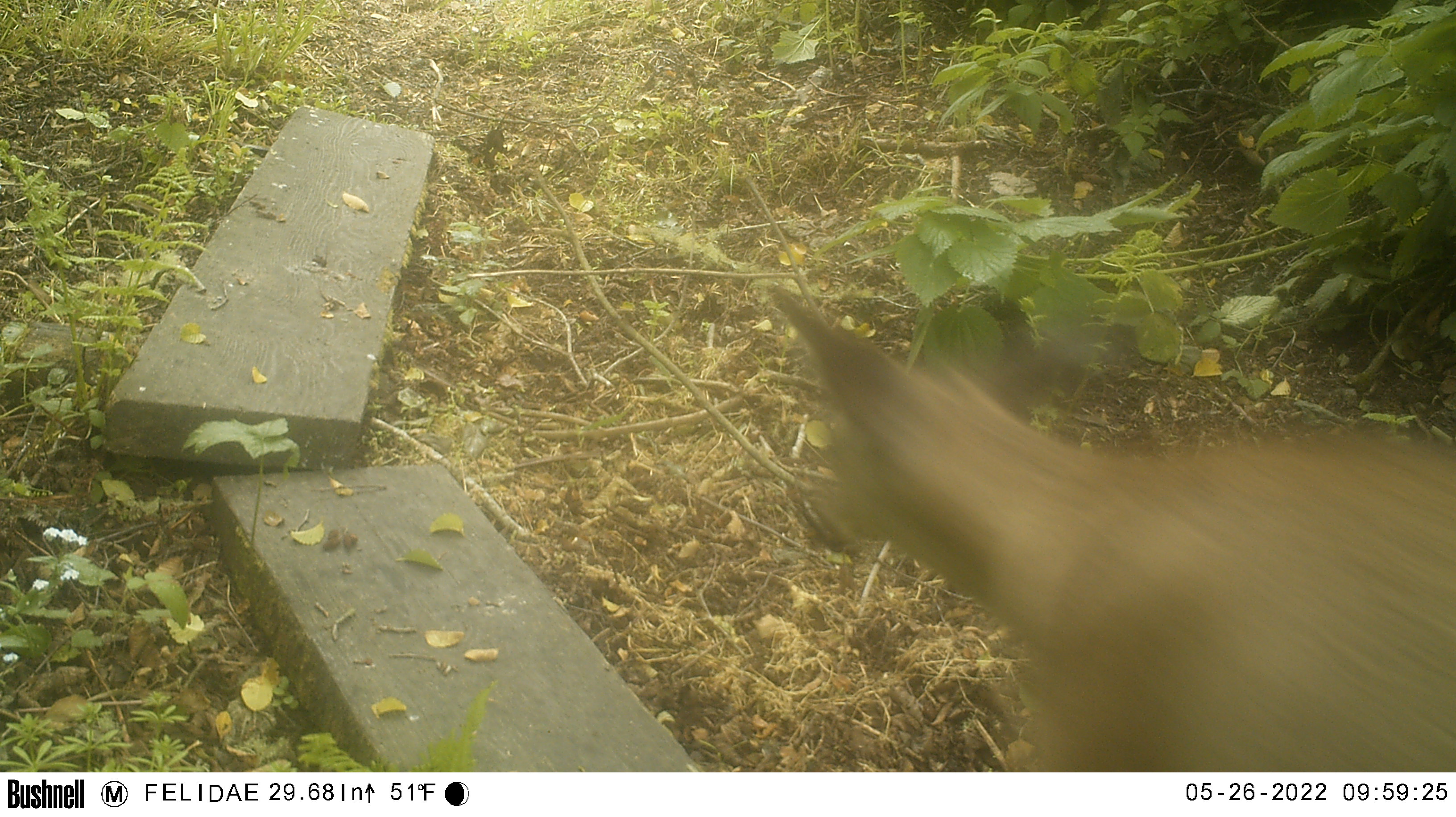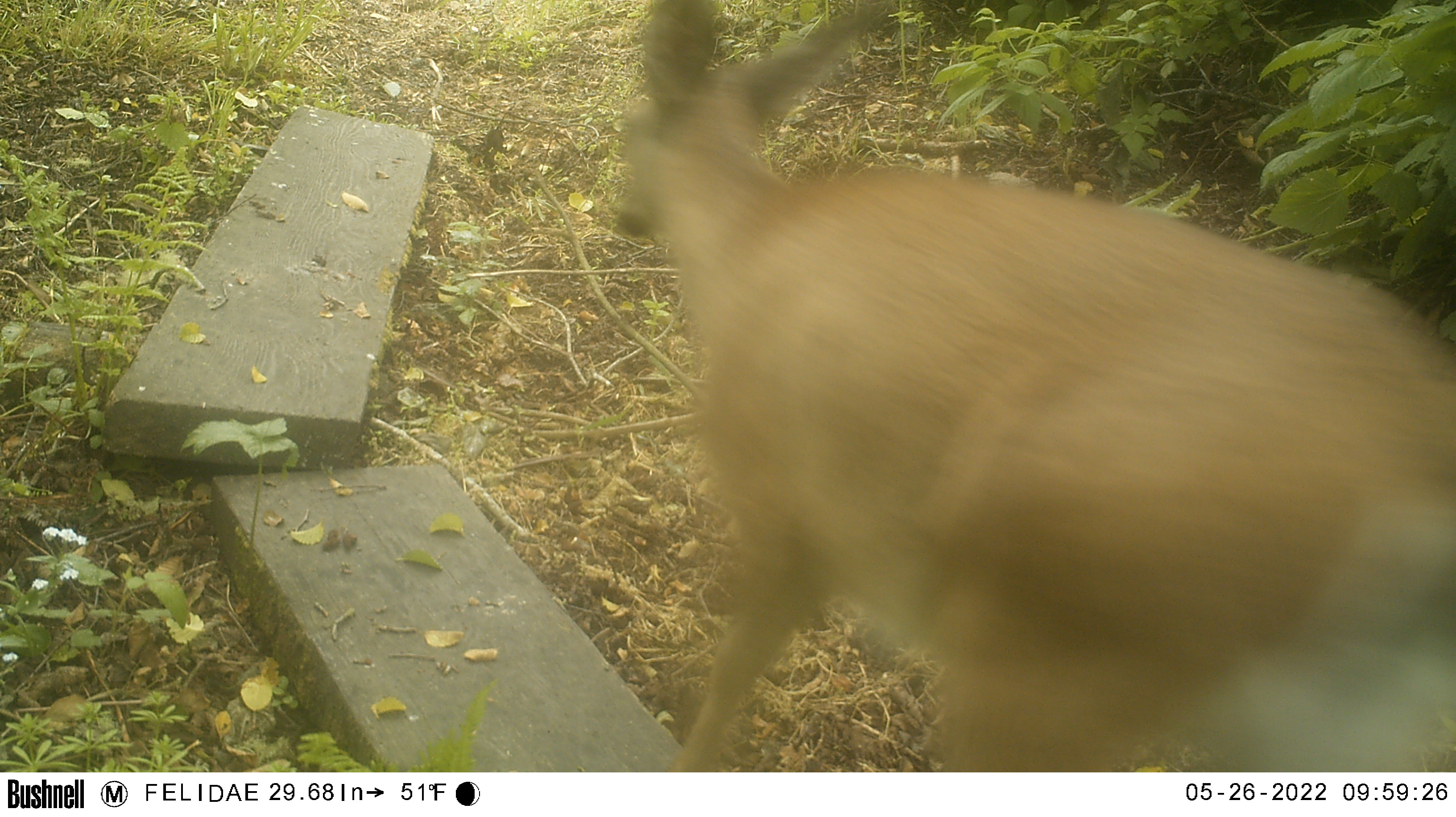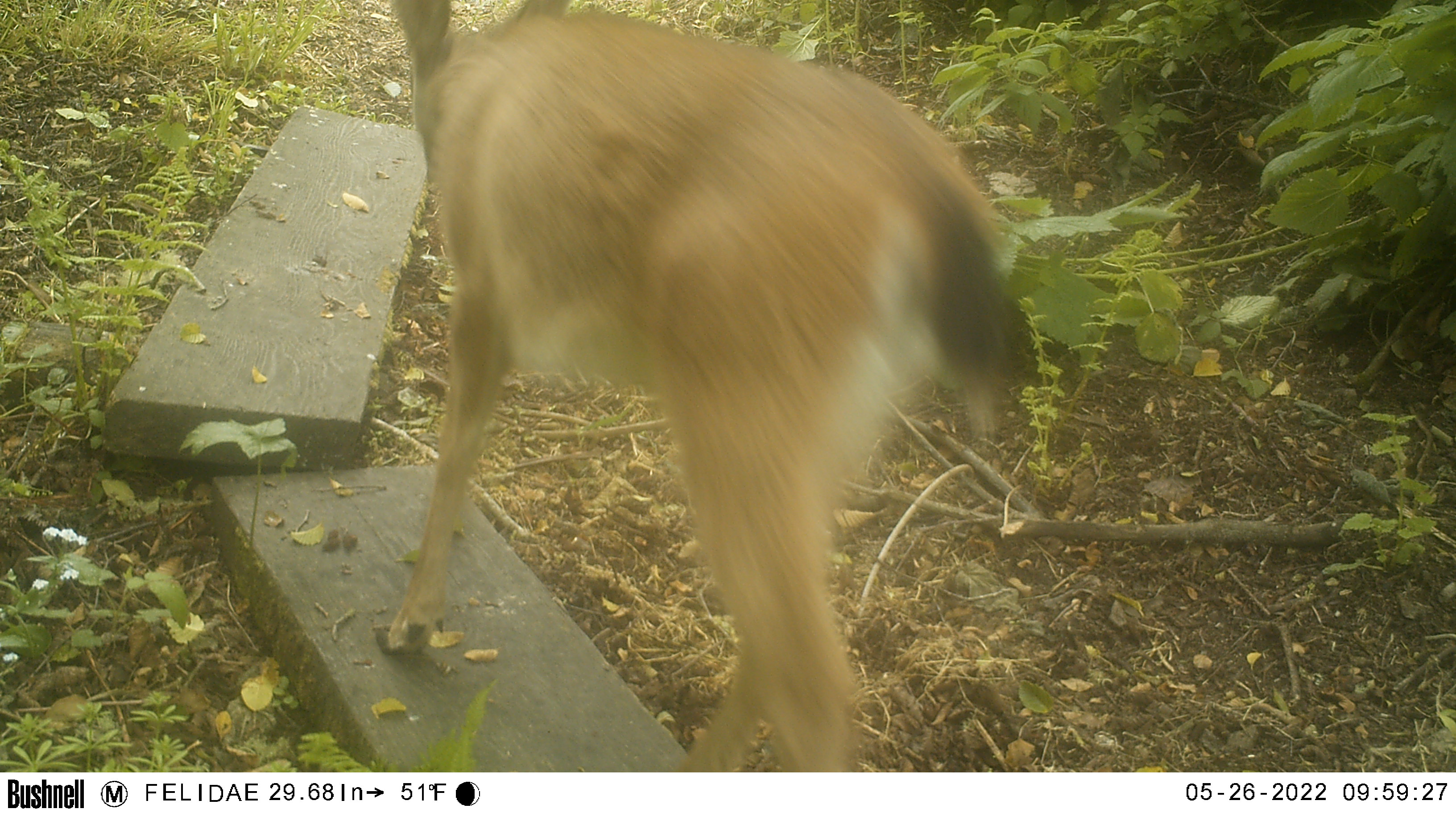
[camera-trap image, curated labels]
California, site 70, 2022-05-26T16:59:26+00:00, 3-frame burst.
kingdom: Animalia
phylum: Chordata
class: Mammalia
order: Artiodactyla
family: Cervidae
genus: Odocoileus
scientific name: Odocoileus hemionus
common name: mule deer